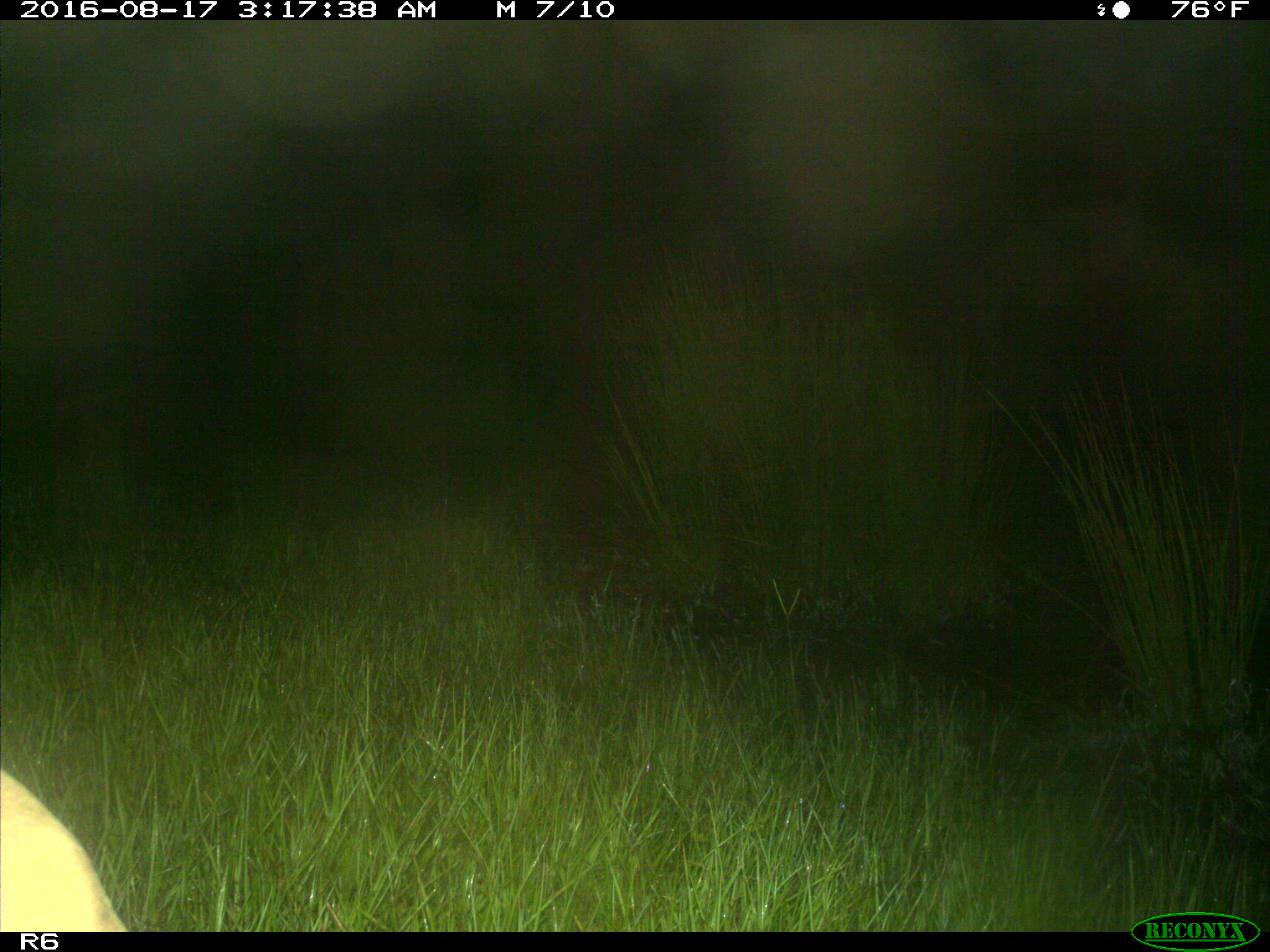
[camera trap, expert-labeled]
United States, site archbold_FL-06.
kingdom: Animalia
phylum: Chordata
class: Mammalia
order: Artiodactyla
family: Bovidae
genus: Bos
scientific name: Bos taurus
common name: domestic cow